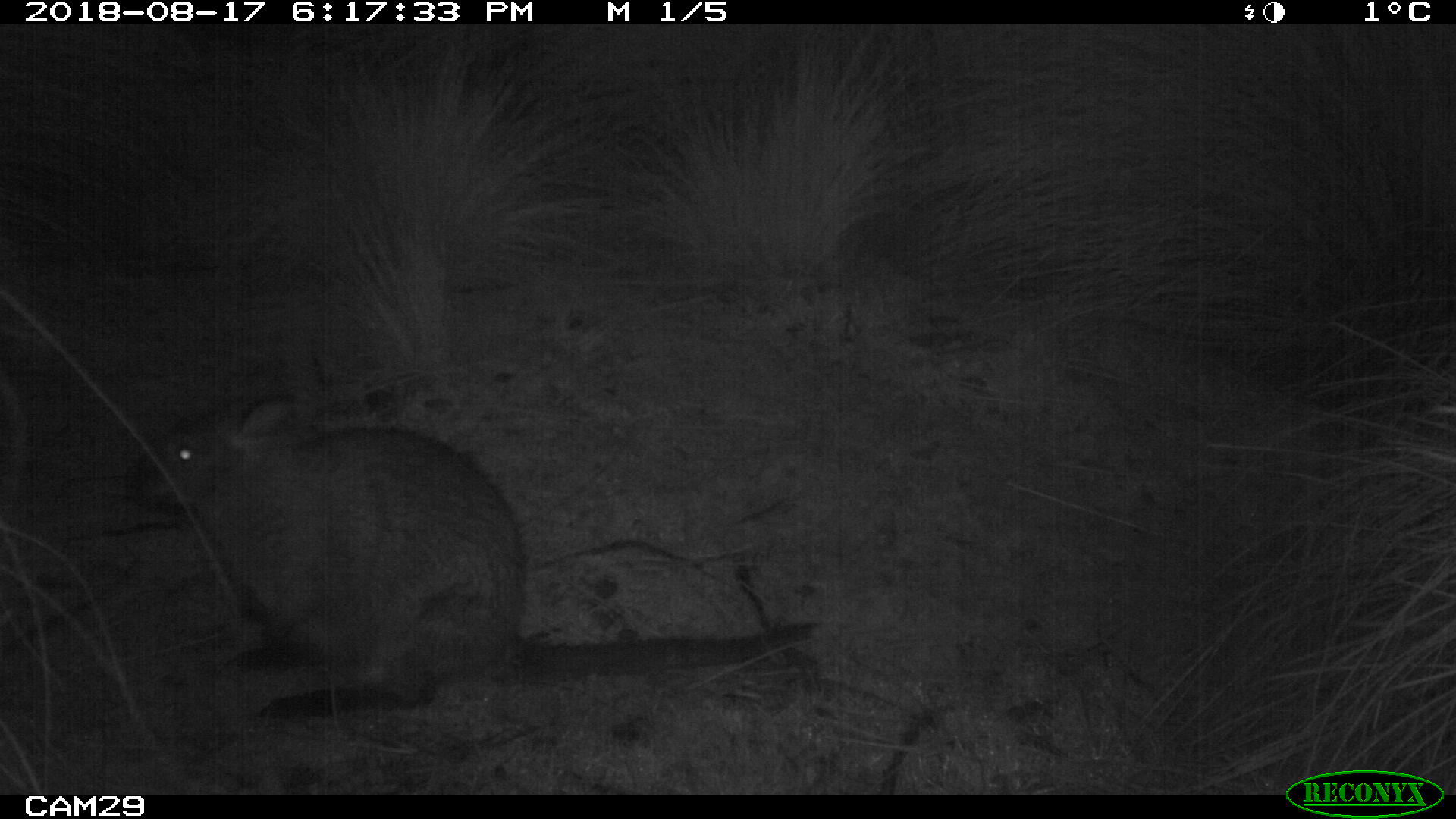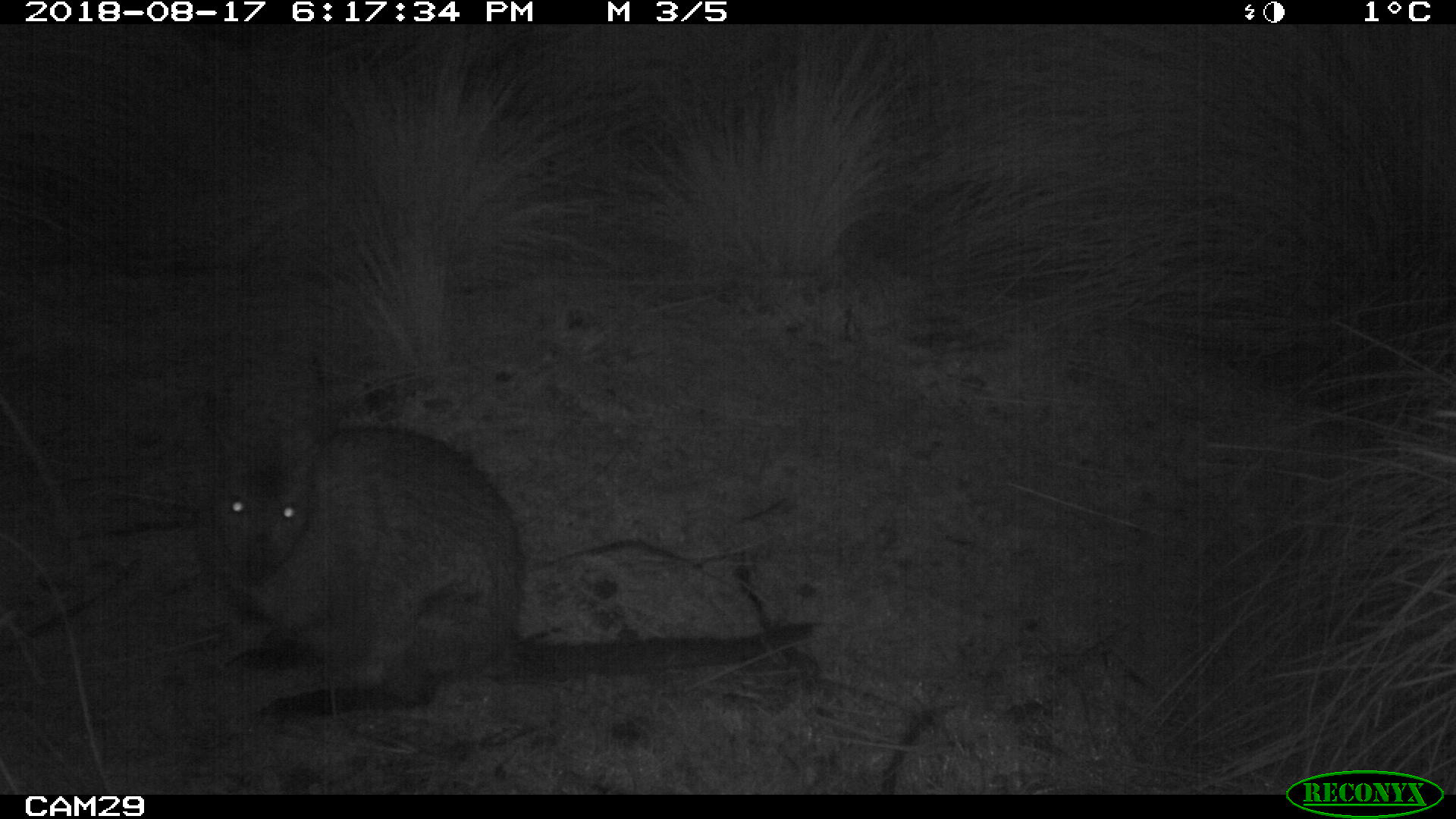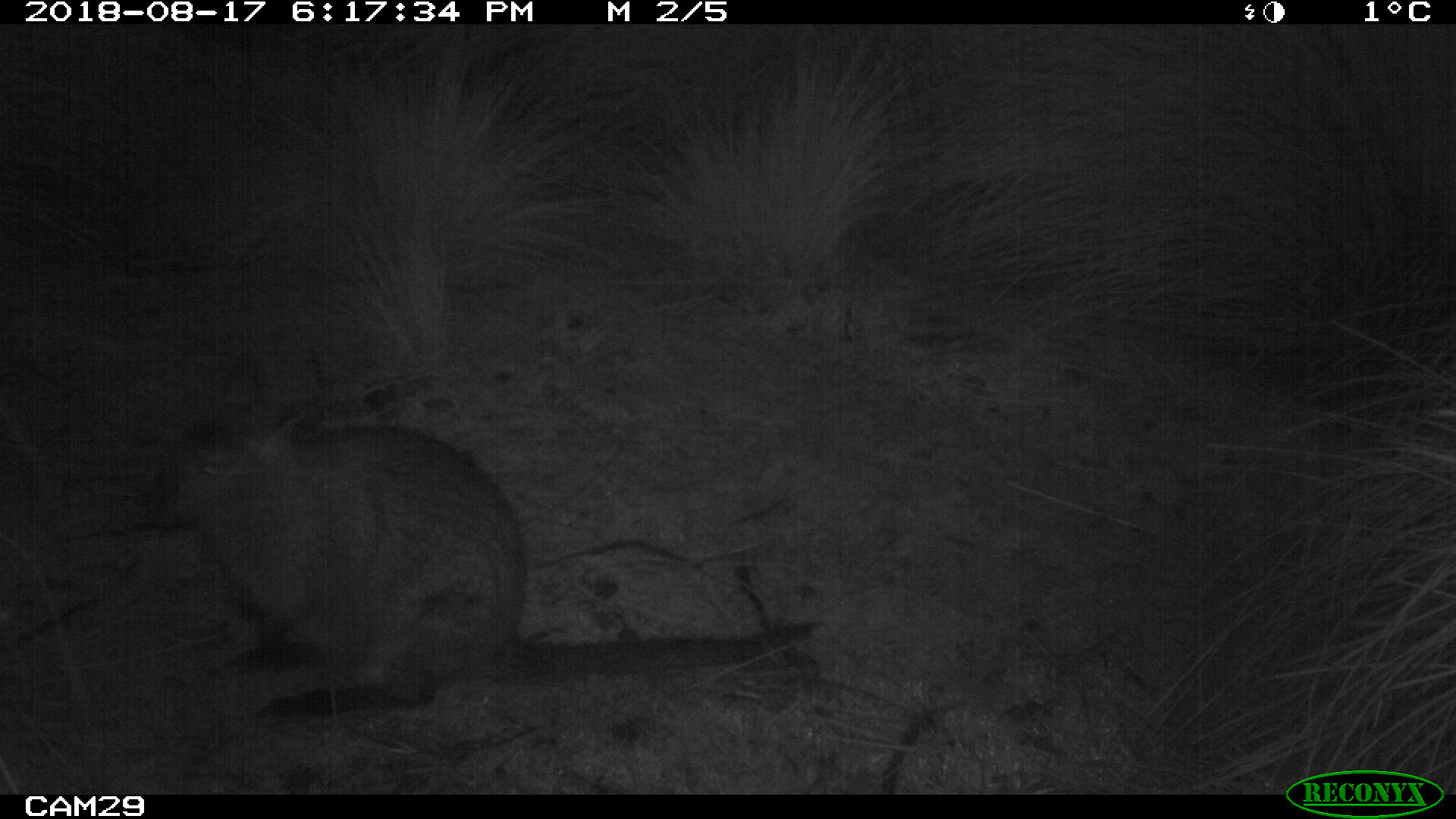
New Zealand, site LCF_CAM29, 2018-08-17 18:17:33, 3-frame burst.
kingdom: Animalia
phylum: Chordata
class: Mammalia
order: Diprotodontia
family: Macropodidae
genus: Notamacropus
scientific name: Notamacropus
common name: wallaby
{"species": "wallaby (Notamacropus)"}